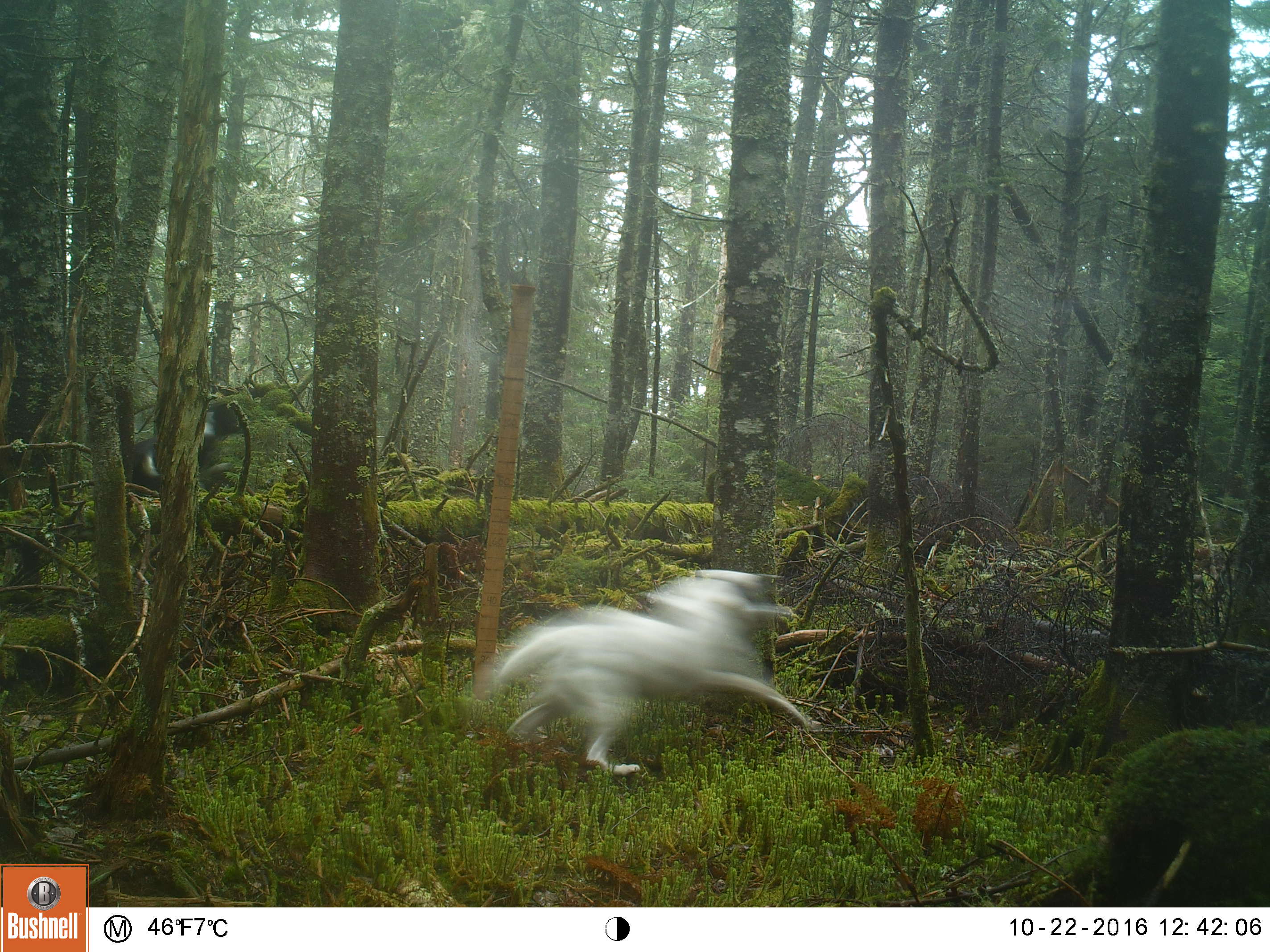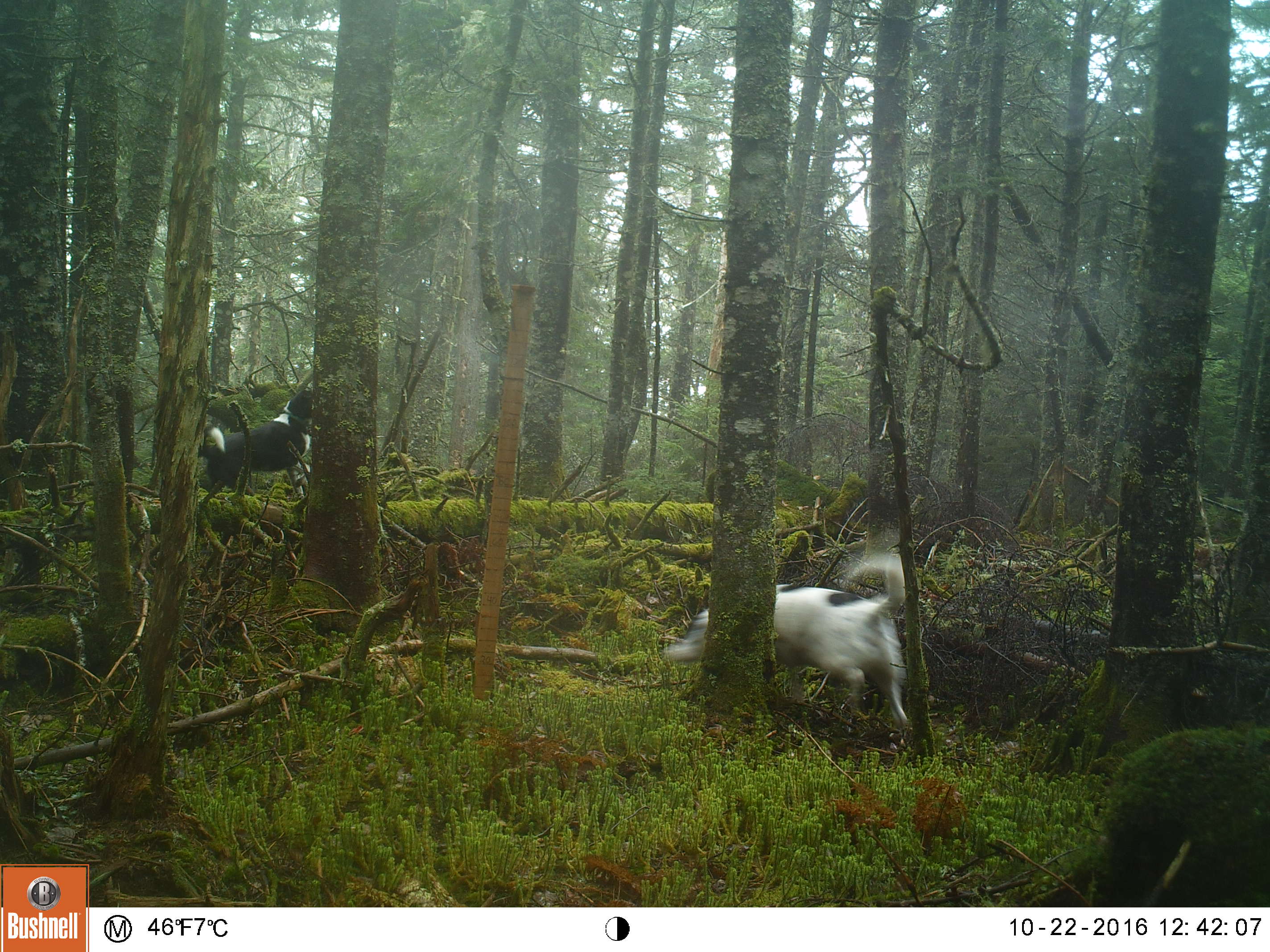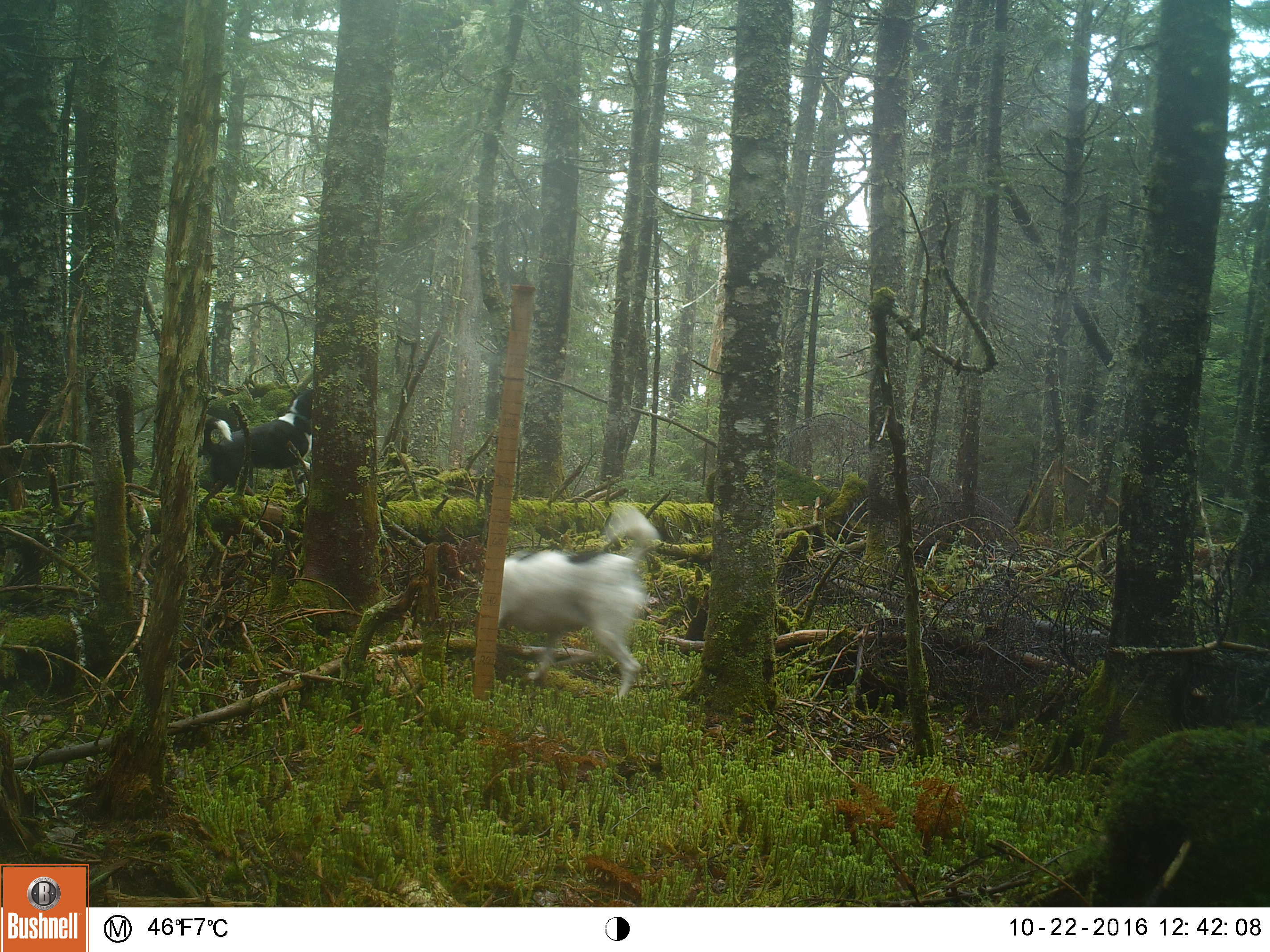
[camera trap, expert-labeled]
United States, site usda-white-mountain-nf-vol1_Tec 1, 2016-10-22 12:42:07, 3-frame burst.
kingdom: Animalia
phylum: Chordata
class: Mammalia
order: Carnivora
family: Canidae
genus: Canis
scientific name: Canis familiaris familiaris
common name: domestic dog